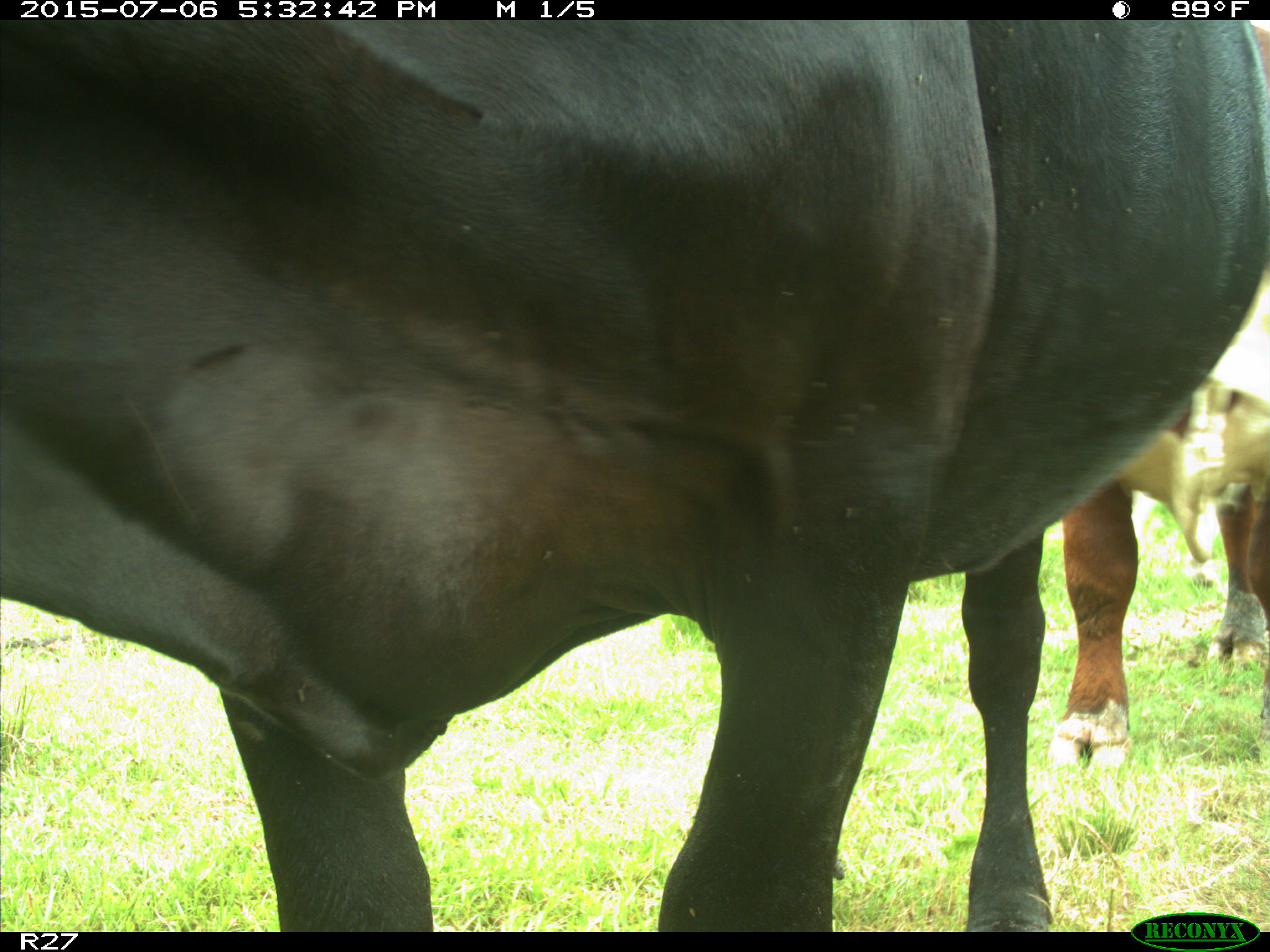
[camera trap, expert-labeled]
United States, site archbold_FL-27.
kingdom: Animalia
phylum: Chordata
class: Mammalia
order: Artiodactyla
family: Bovidae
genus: Bos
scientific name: Bos taurus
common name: domestic cow